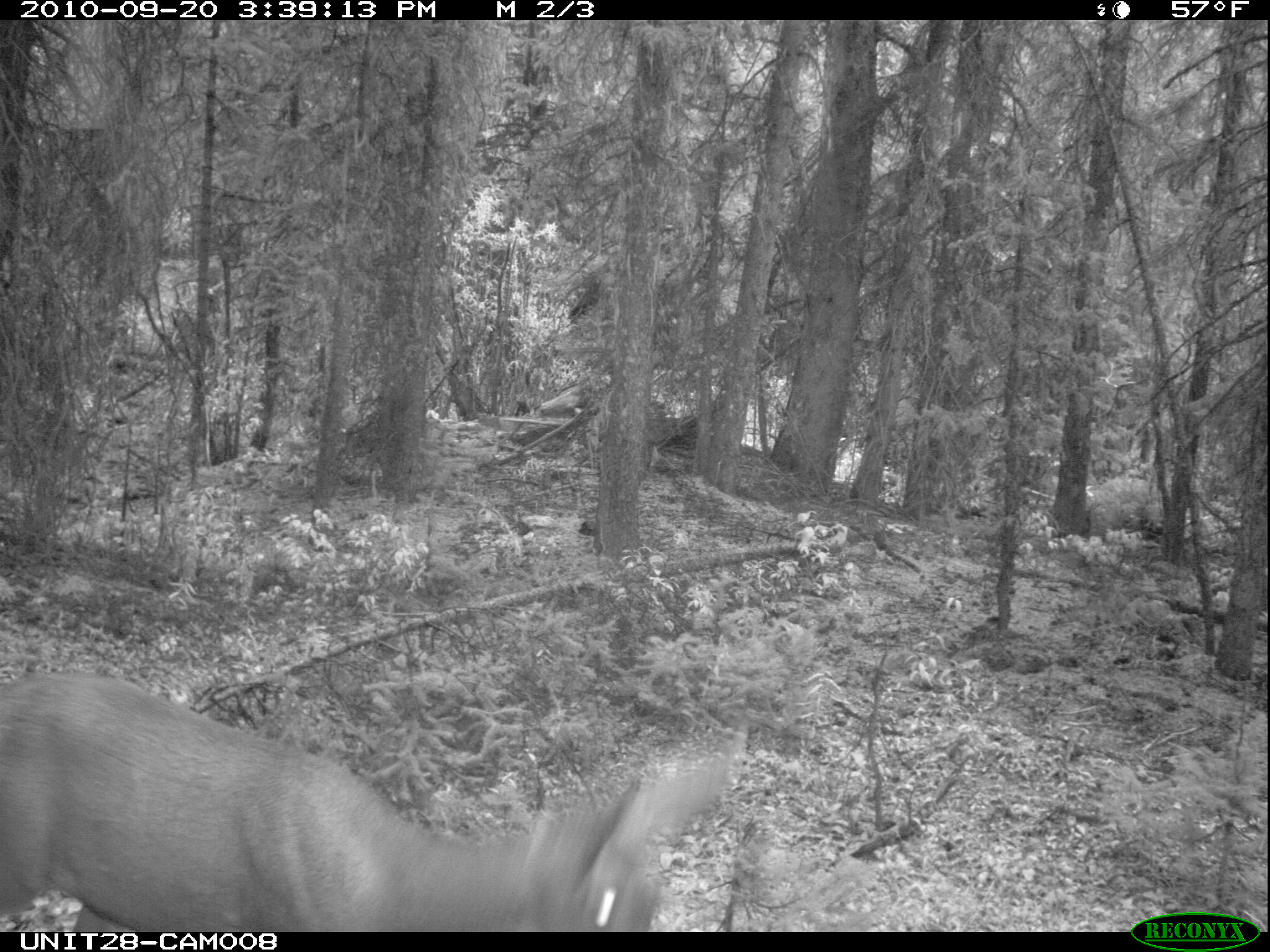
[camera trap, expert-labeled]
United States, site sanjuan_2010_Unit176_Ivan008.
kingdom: Animalia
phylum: Chordata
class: Mammalia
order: Artiodactyla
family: Cervidae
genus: Odocoileus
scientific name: Odocoileus hemionus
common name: mule deer